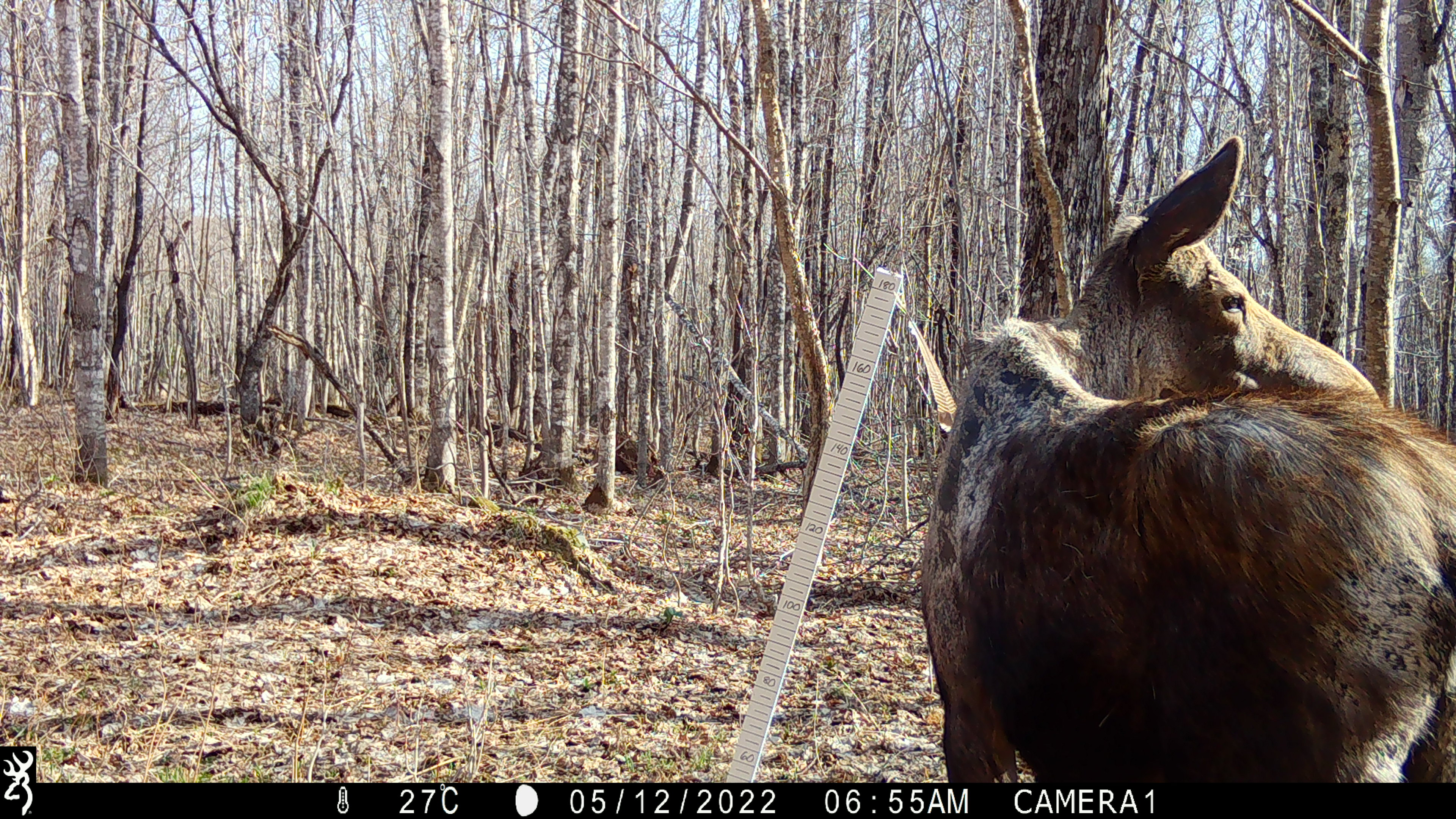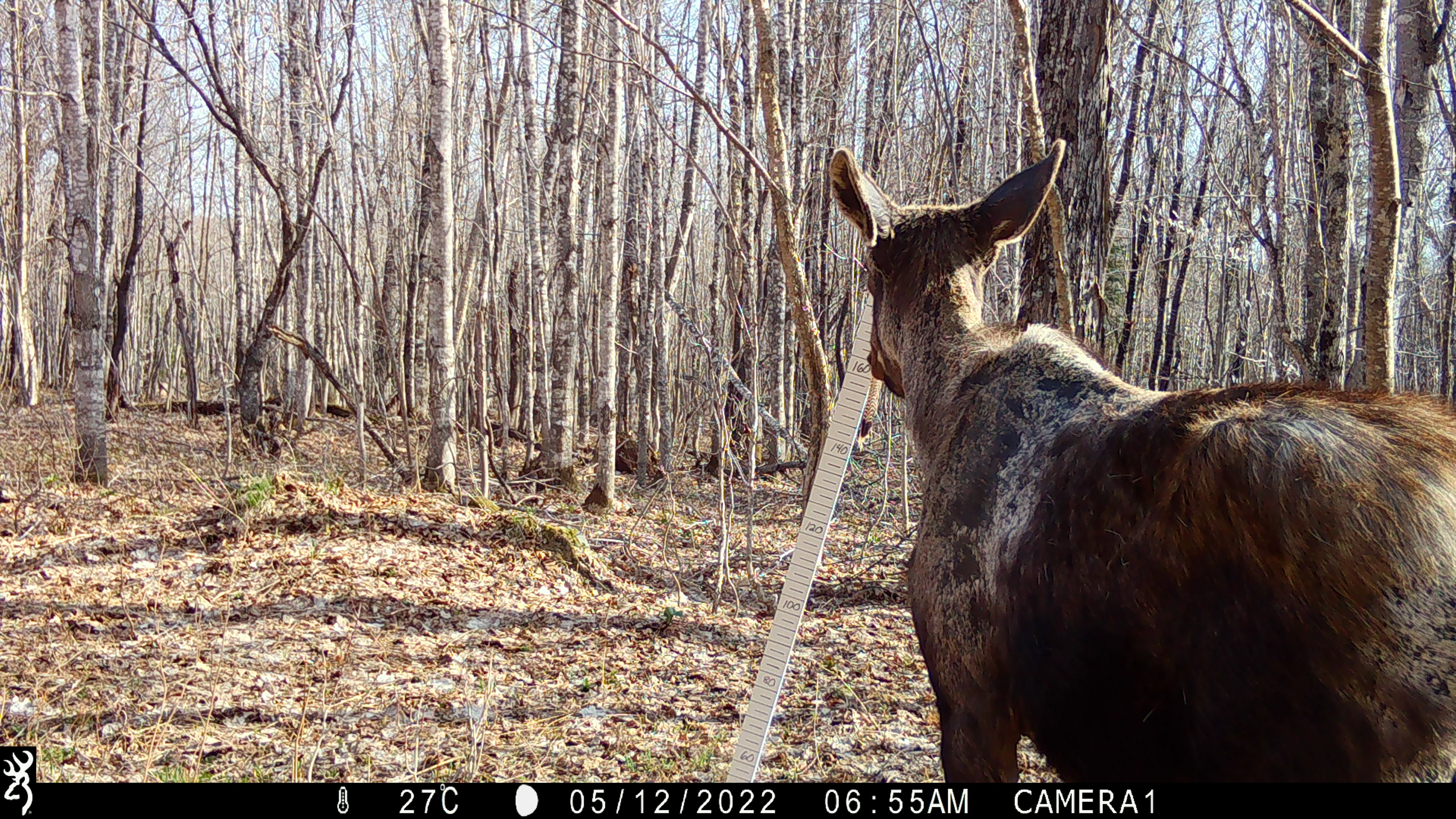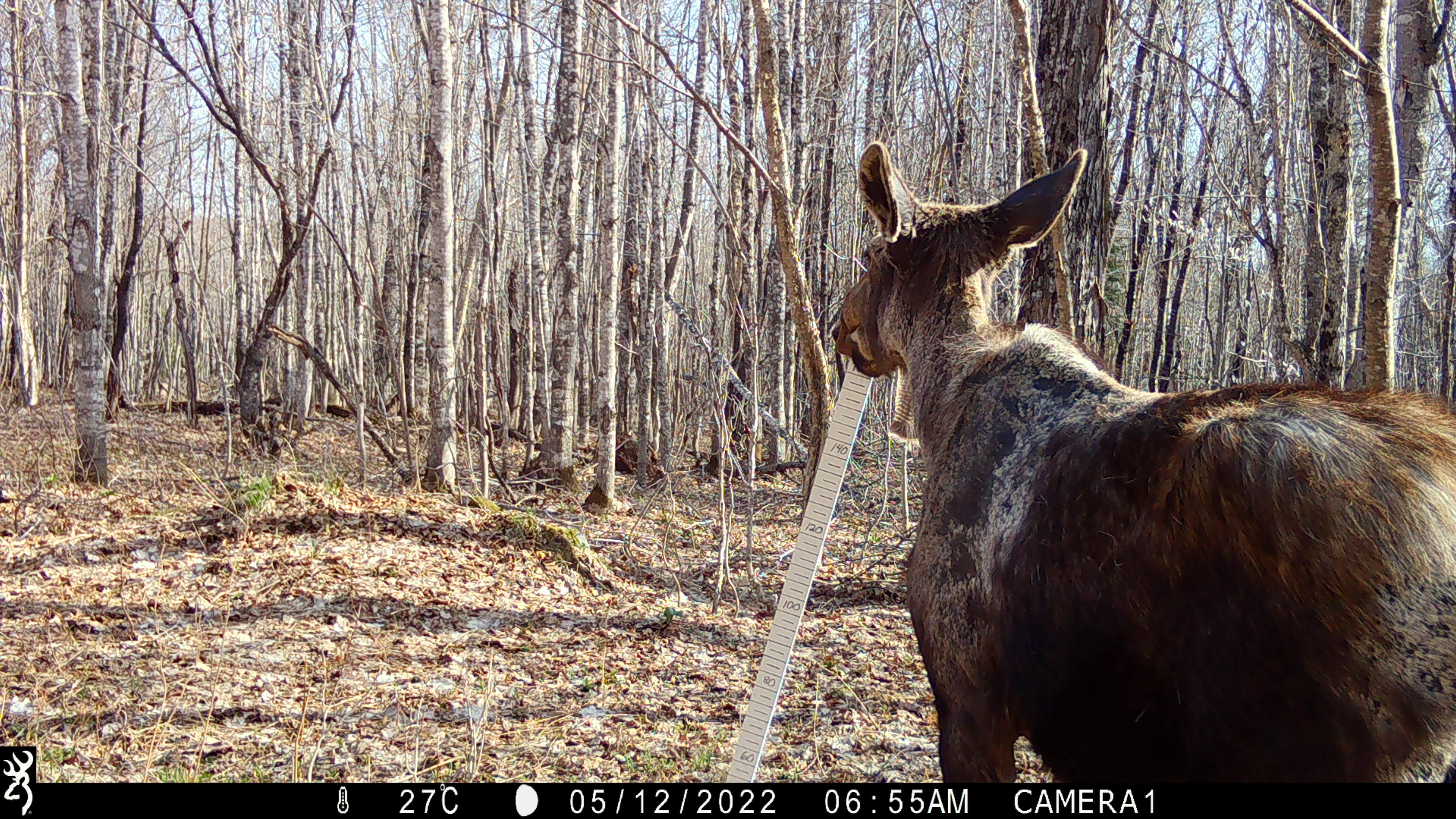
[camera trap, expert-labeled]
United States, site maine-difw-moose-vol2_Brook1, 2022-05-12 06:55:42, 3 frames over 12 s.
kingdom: Animalia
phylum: Chordata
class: Mammalia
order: Artiodactyla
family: Cervidae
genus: Alces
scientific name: Alces alces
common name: moose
Moose (Alces alces).